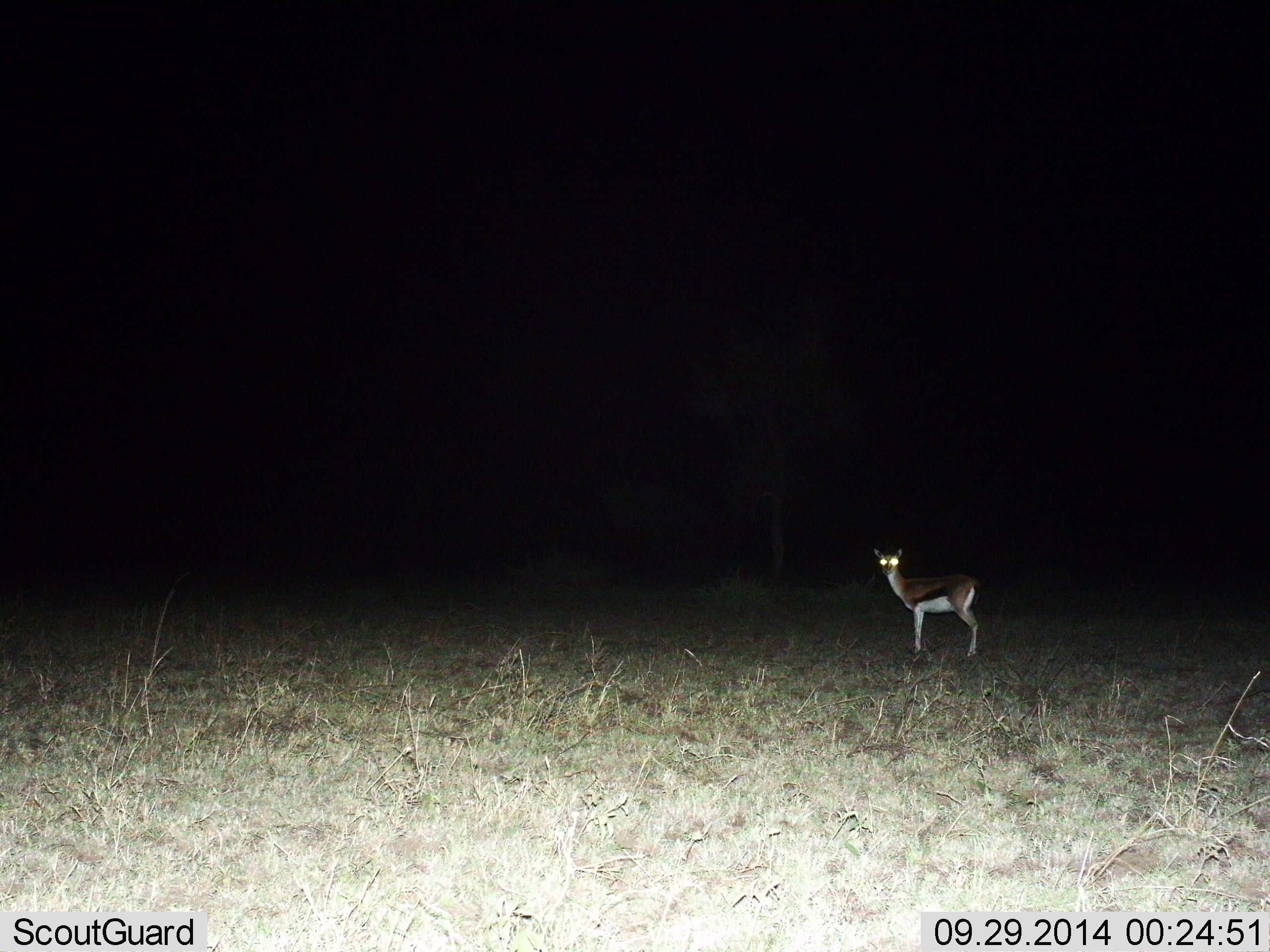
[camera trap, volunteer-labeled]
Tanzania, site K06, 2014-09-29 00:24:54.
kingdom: Animalia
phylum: Chordata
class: Mammalia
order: Artiodactyla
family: Bovidae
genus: Eudorcas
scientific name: Eudorcas thomsonii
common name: thomson's gazelle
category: gazellethomsons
Gazellethomsons (thomson's gazelle) (Eudorcas thomsonii), count 1. Behavior (volunteer vote fractions): standing 100%, resting 0%, moving 0%, interacting 0%. Young present (vote fraction): 10%. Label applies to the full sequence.